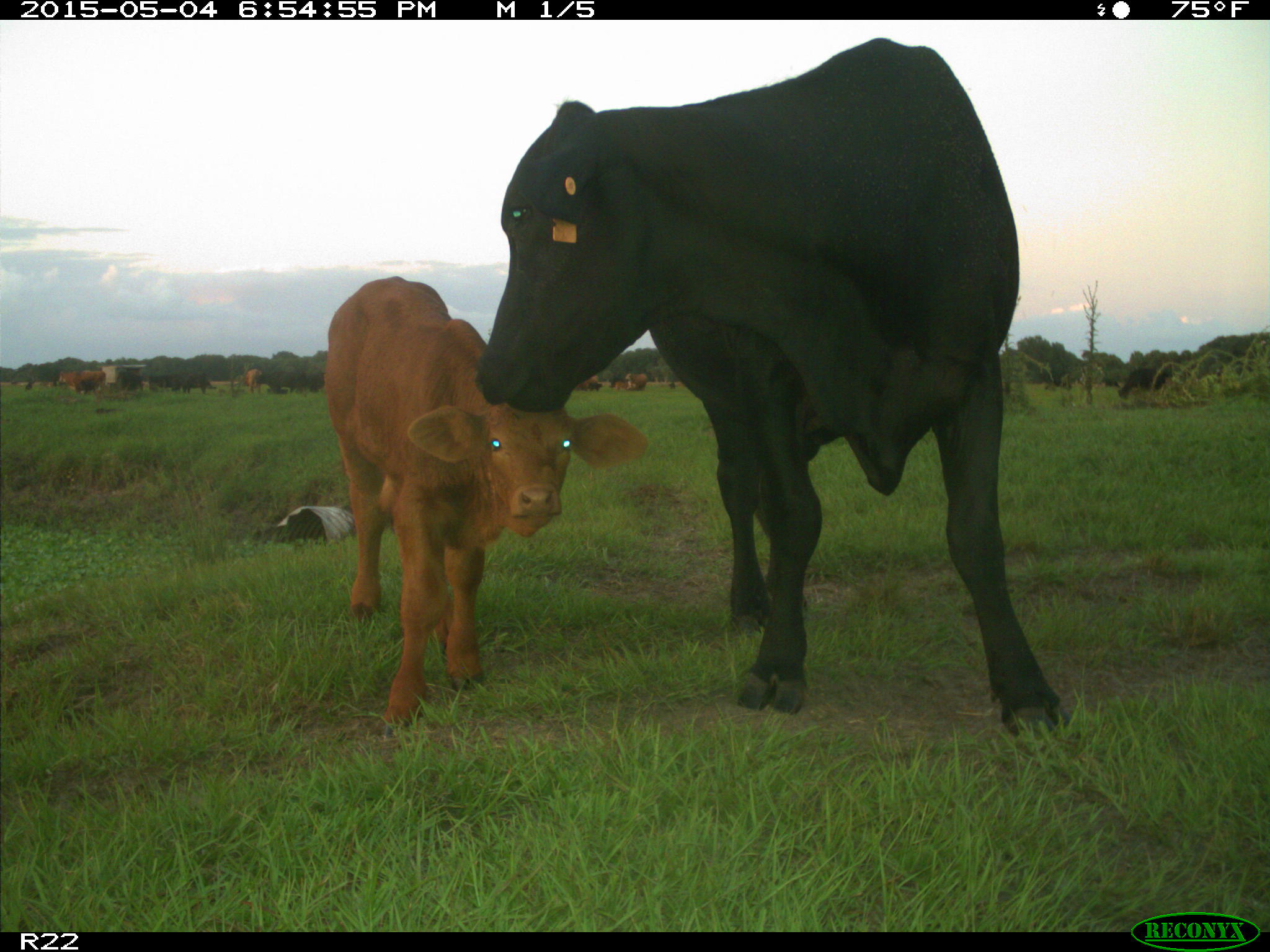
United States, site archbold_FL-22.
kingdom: Animalia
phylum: Chordata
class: Mammalia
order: Artiodactyla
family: Bovidae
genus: Bos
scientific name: Bos taurus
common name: domestic cow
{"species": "Bos taurus (domestic cow)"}